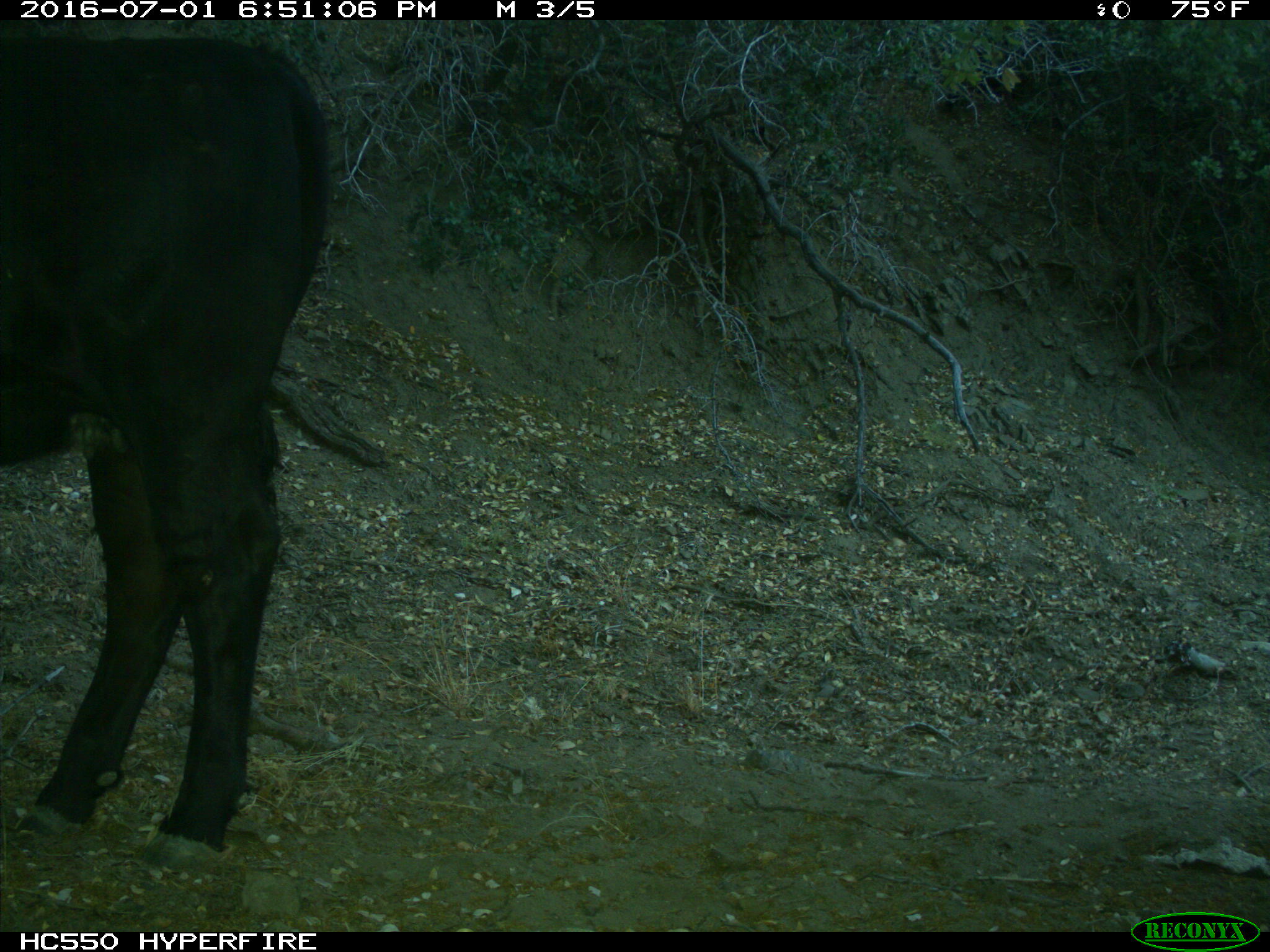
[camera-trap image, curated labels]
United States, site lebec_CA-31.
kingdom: Animalia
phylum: Chordata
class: Mammalia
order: Artiodactyla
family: Bovidae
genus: Bos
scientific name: Bos taurus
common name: domestic cow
Bos taurus (domestic cow).